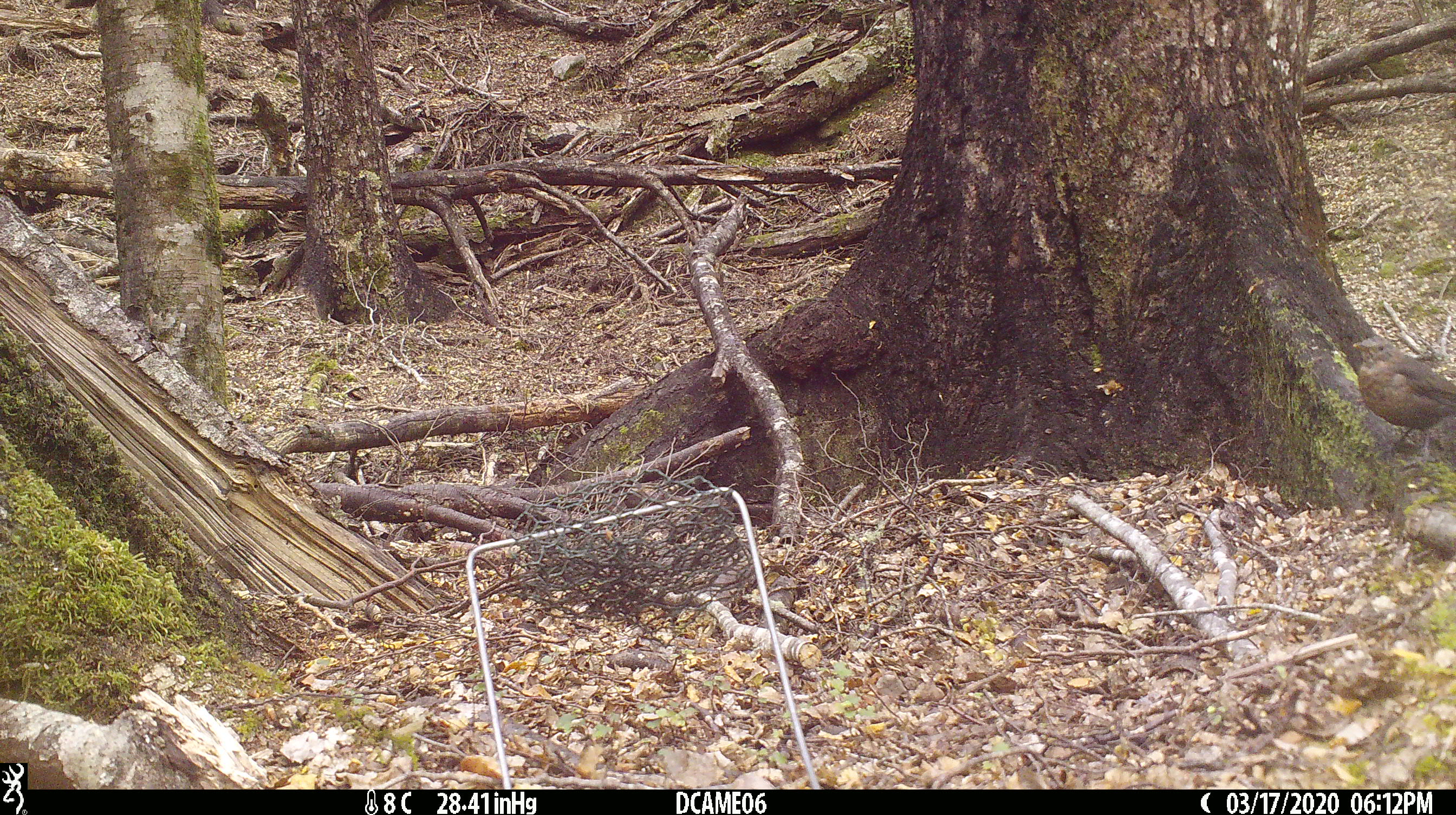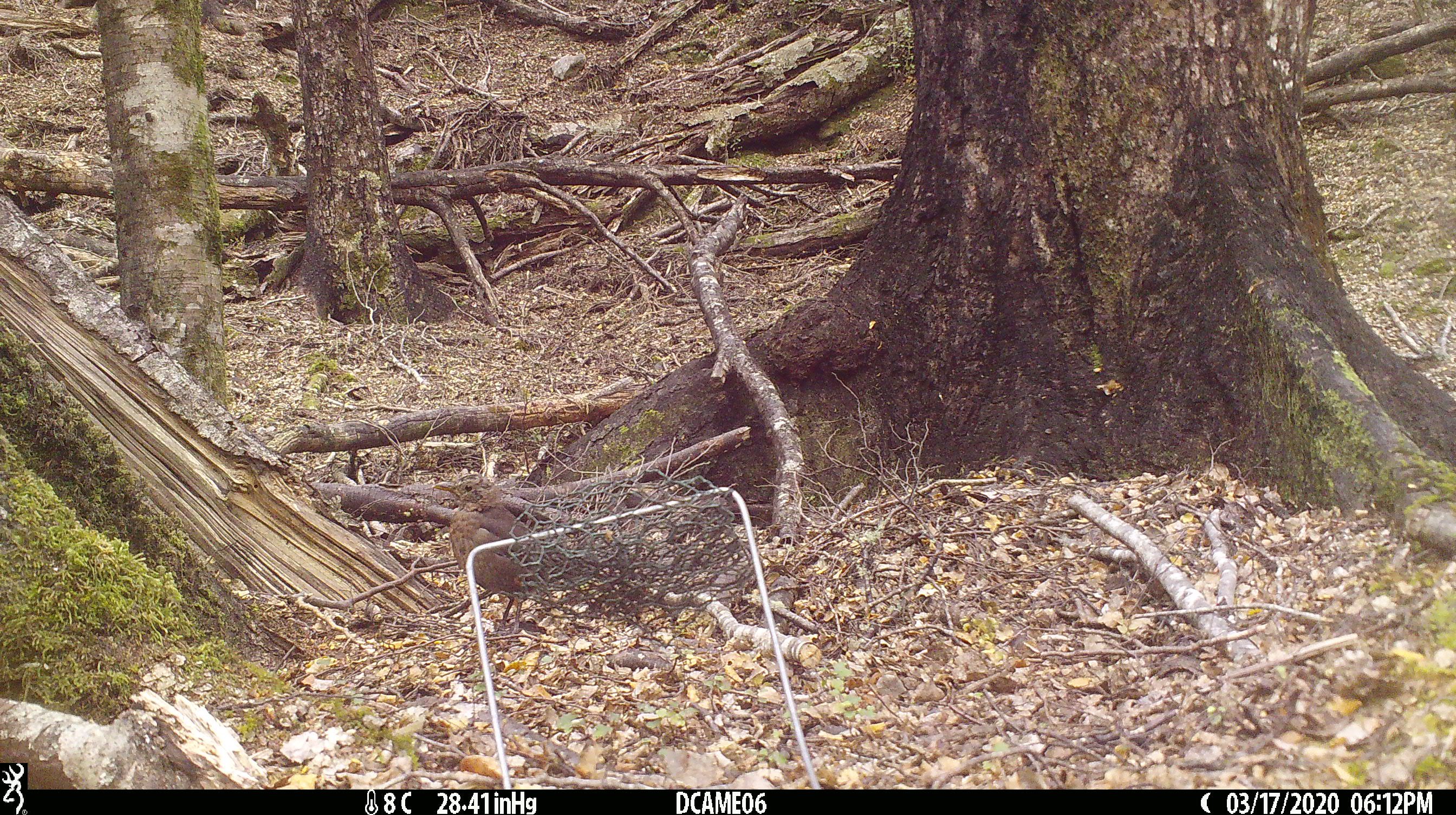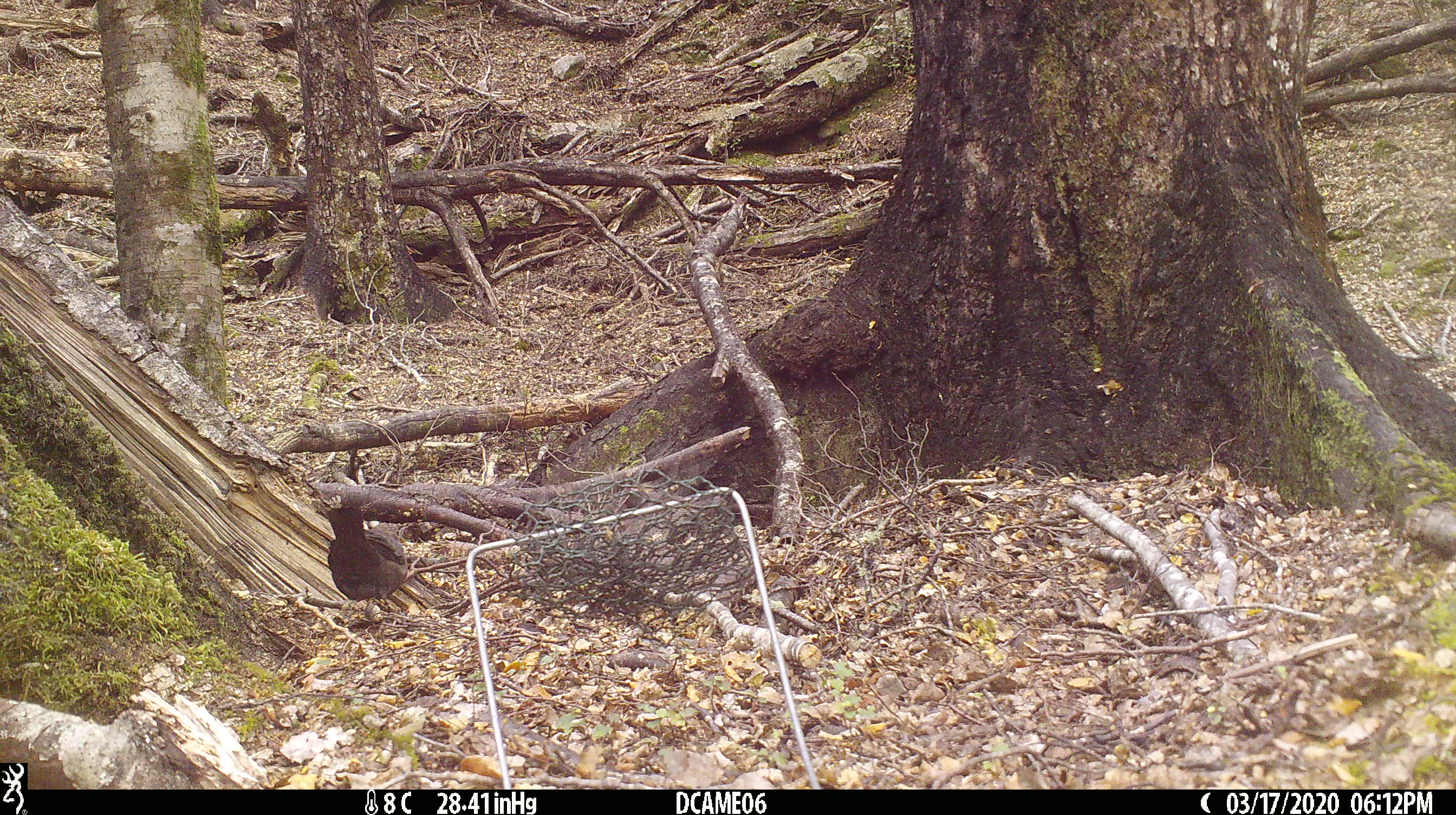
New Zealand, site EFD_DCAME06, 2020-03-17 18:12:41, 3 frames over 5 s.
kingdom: Animalia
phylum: Chordata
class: Aves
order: Passeriformes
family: Turdidae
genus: Turdus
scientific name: Turdus merula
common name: eurasian blackbird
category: blackbird